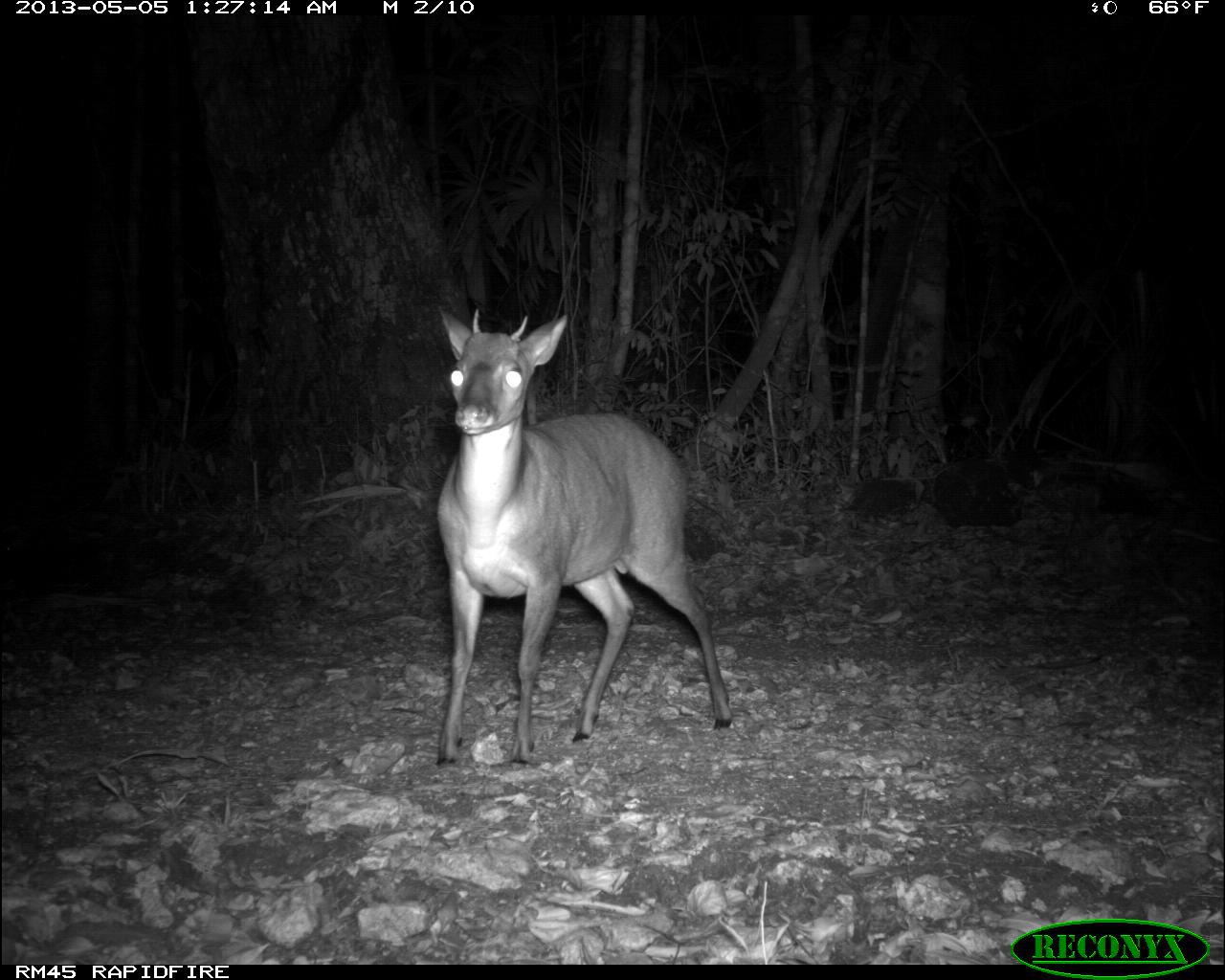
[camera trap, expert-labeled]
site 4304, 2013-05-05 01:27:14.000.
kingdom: Animalia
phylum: Chordata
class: Mammalia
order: Artiodactyla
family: Cervidae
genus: Mazama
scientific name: Mazama temama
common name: central american red brocket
Mazama temama (central american red brocket), count 1, sex male.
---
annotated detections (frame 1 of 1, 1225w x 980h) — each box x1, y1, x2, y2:
mazama temama: 435, 304, 733, 765